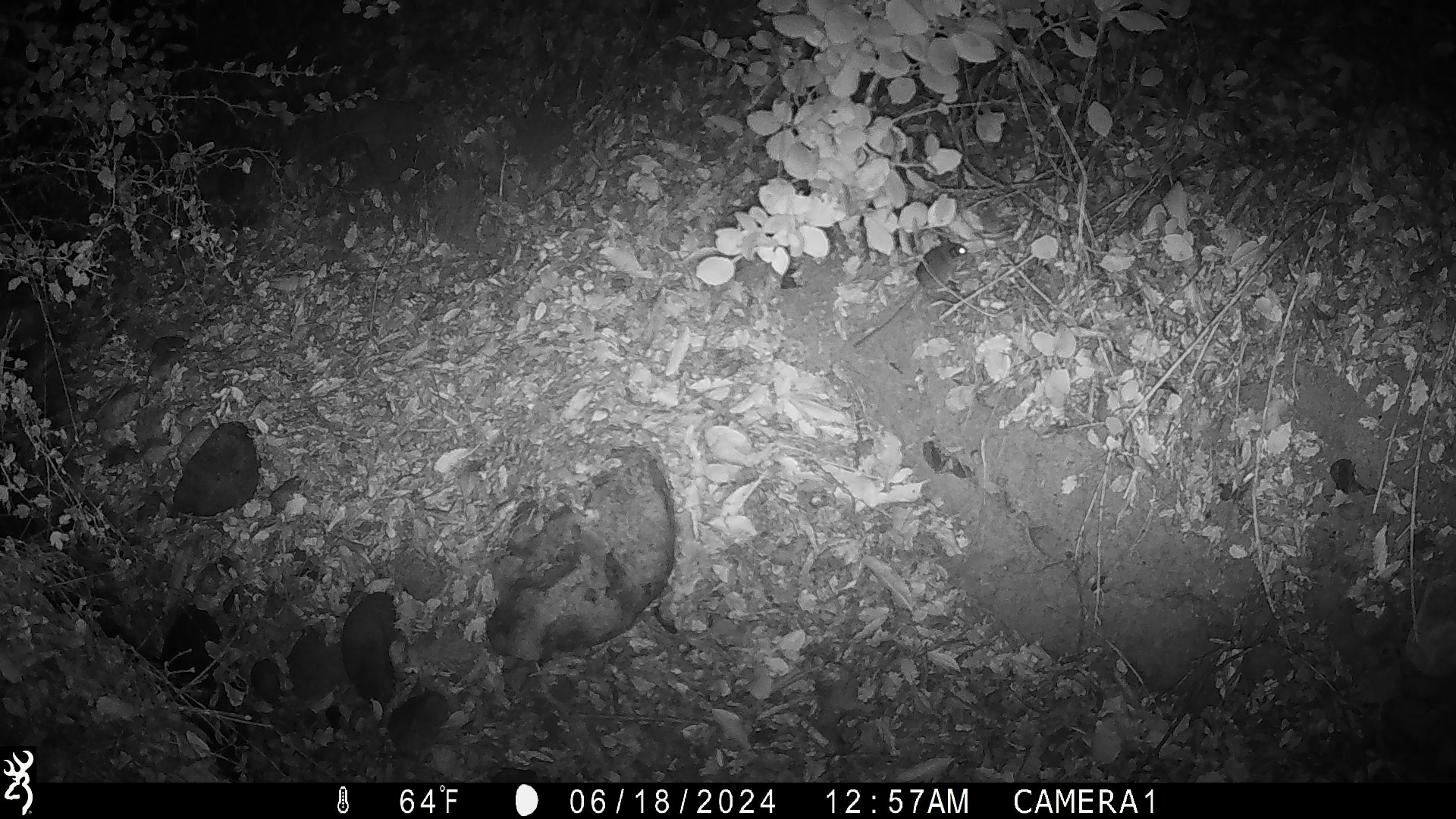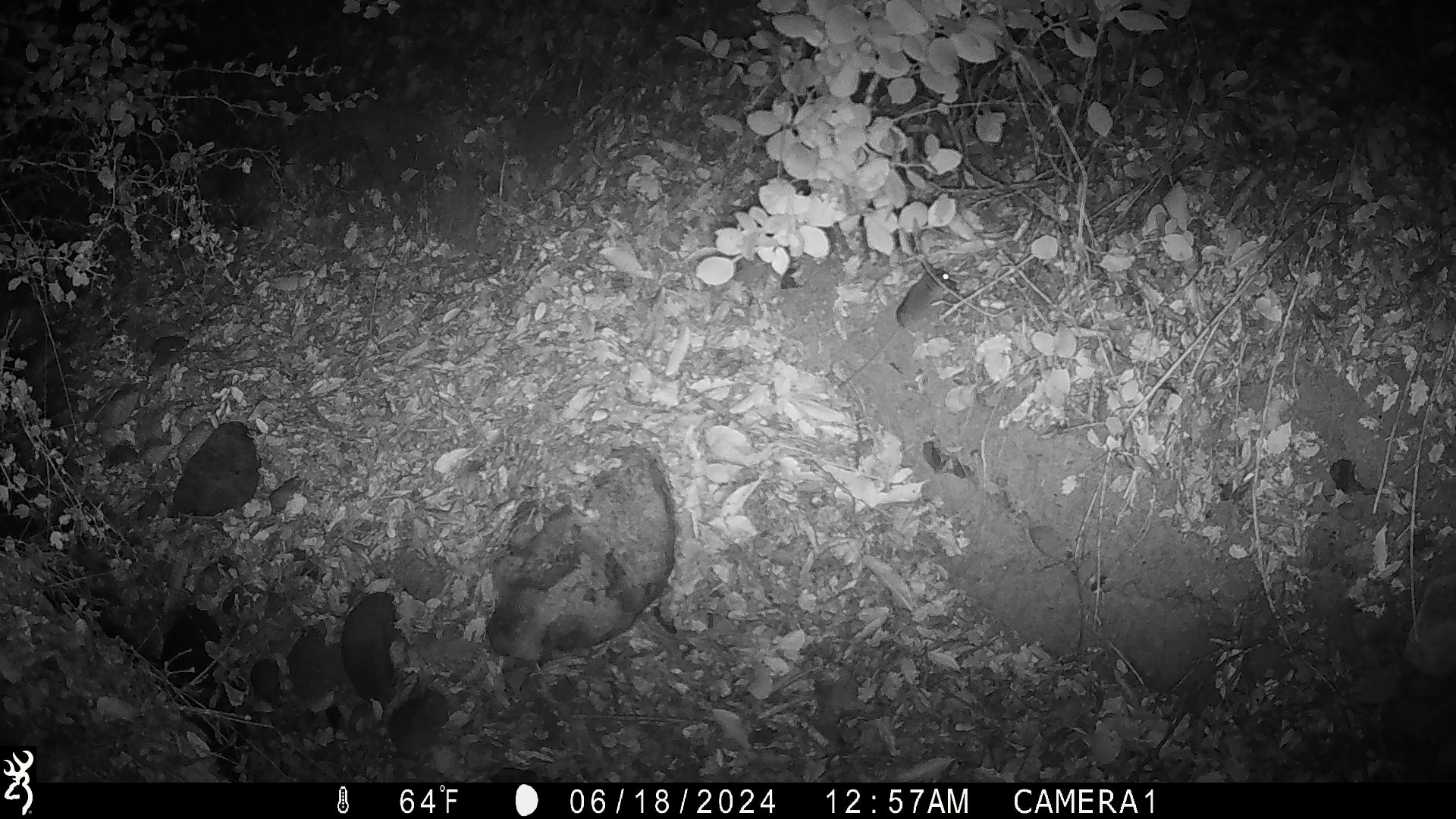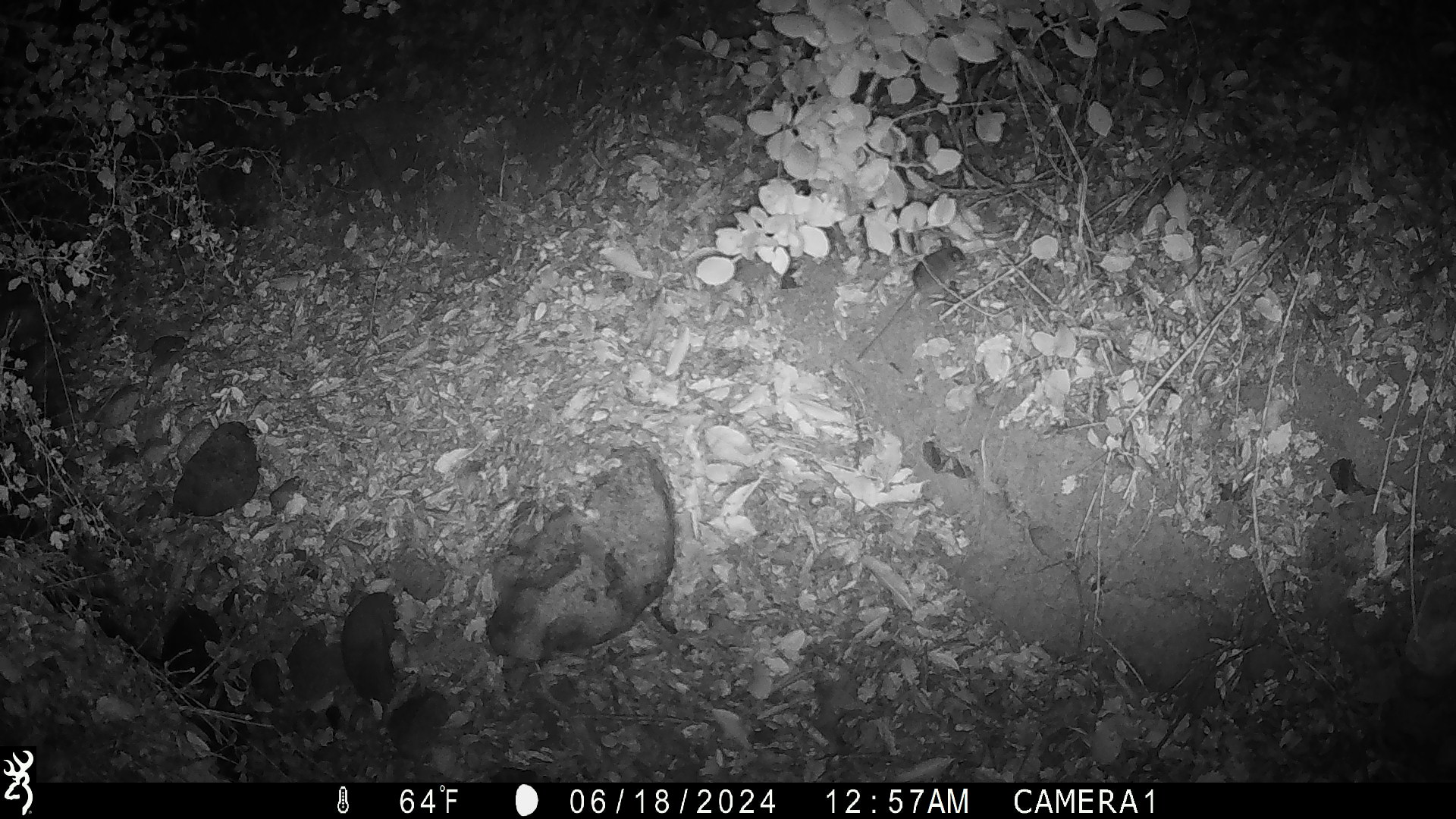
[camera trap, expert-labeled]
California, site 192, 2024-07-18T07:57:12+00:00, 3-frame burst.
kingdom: Animalia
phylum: Chordata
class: Mammalia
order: Rodentia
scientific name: Rodentia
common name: mouse or rat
Mouse or rat (Rodentia).